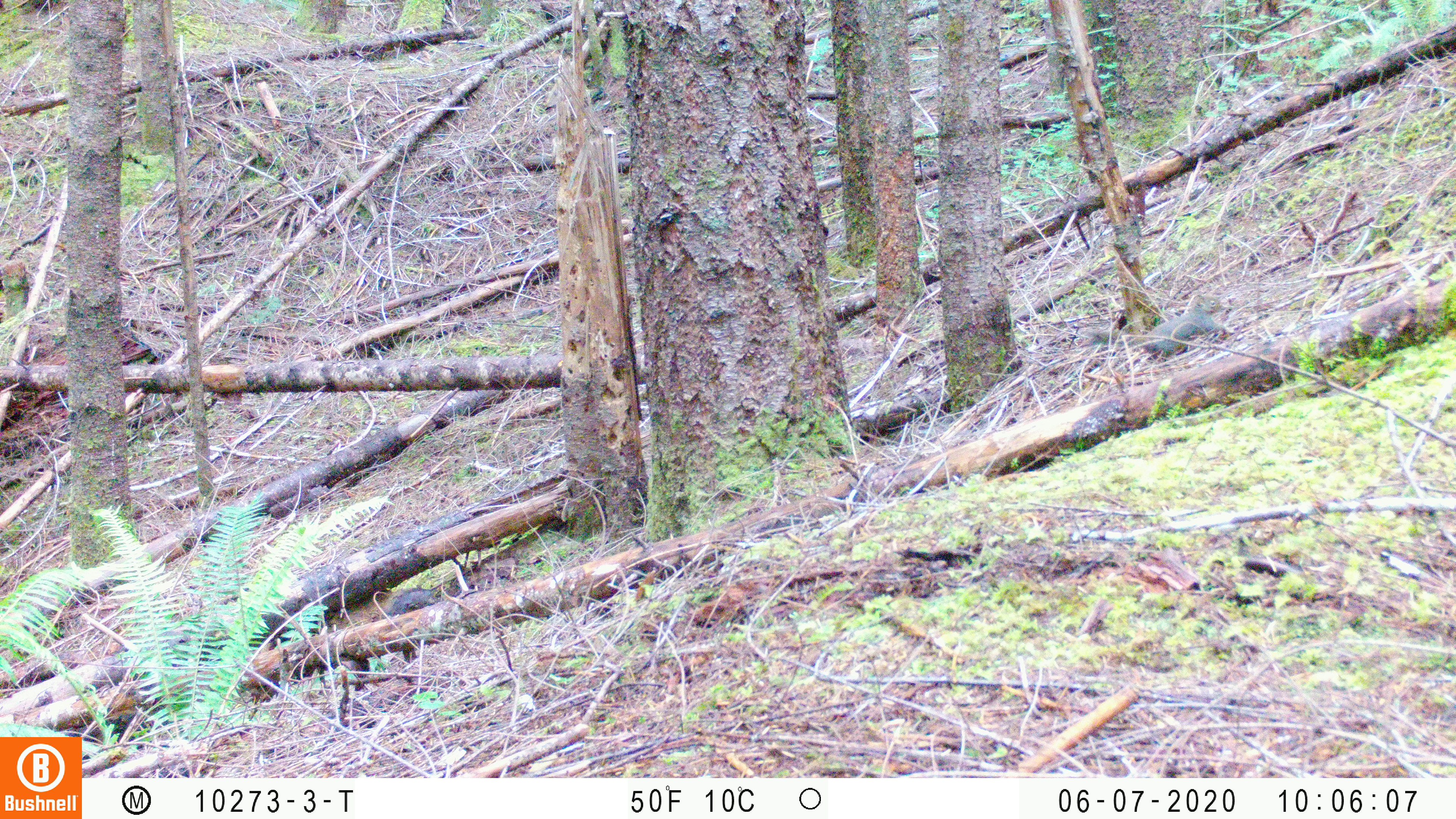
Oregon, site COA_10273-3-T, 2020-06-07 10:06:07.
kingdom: Animalia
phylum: Chordata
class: Mammalia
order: Rodentia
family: Sciuridae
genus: Tamiasciurus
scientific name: Tamiasciurus douglasii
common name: douglas squirrel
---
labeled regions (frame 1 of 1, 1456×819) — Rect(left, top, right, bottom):
douglas squirrel: Rect(1075, 294, 1231, 366)